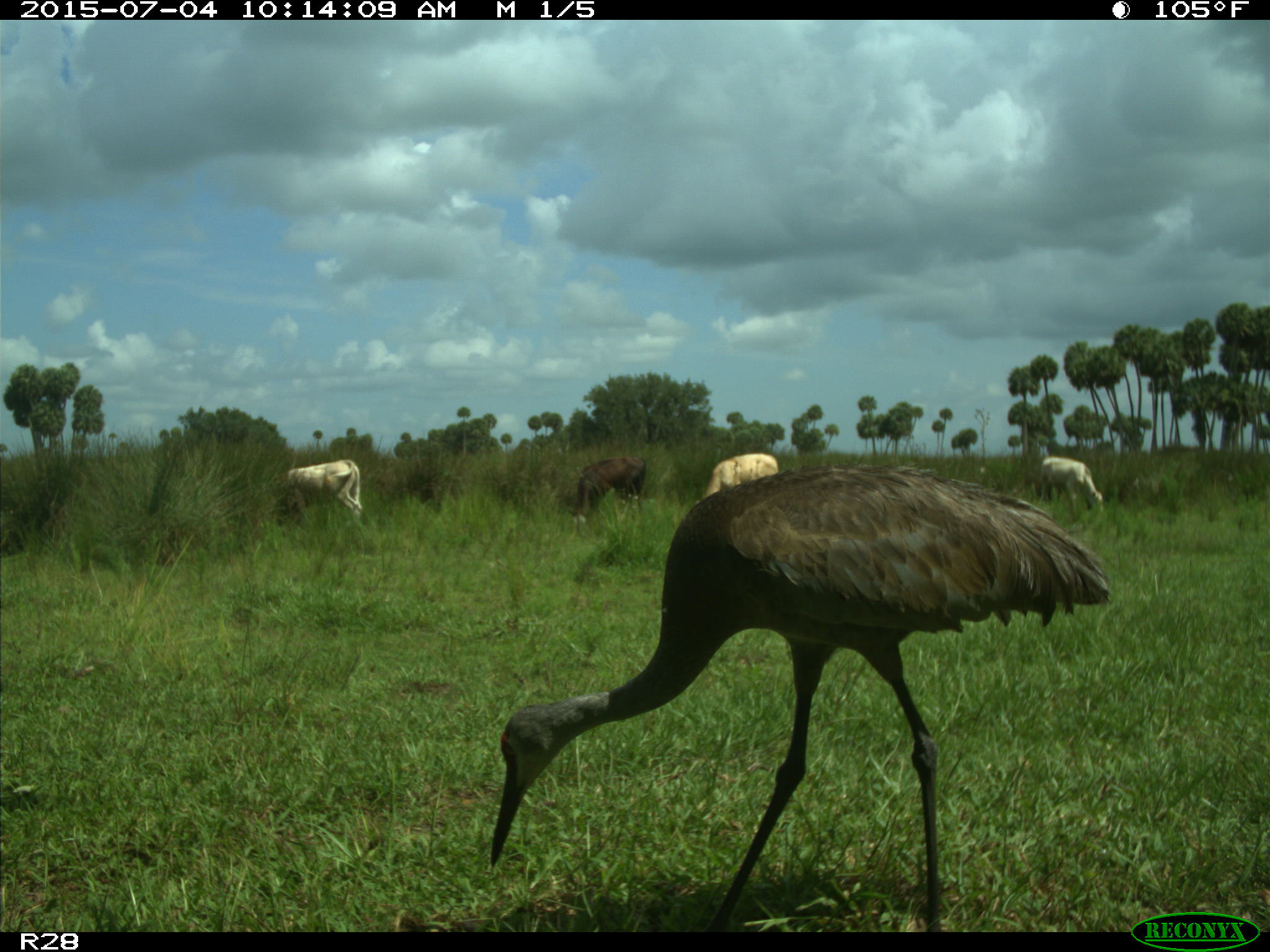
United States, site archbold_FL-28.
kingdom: Animalia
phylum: Chordata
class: Mammalia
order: Artiodactyla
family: Bovidae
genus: Bos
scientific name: Bos taurus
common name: domestic cow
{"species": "Bos taurus (domestic cow)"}